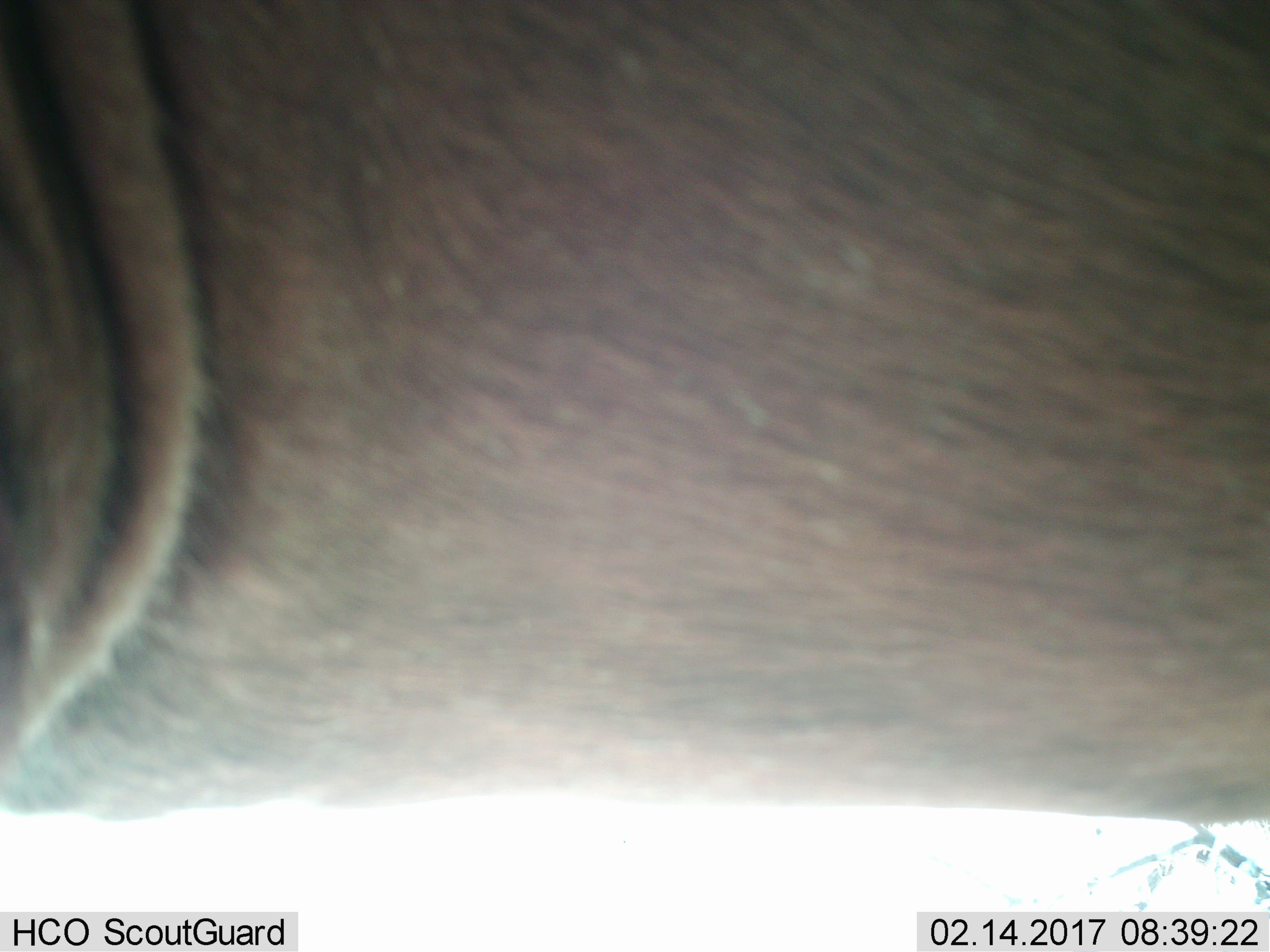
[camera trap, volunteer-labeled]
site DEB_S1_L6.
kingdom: Animalia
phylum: Chordata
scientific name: Vertebrata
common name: domestic animal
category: domesticanimal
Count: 1.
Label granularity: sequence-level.